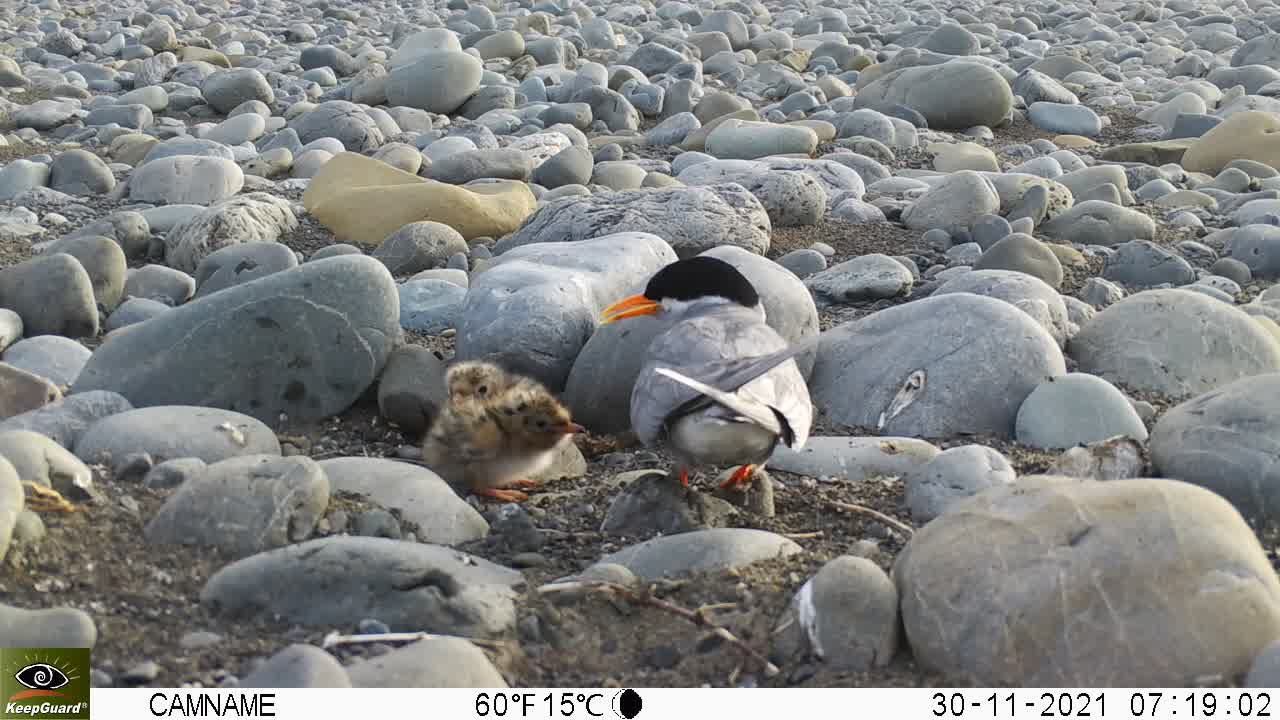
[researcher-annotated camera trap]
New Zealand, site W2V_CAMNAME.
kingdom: Animalia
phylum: Chordata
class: Aves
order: Charadriiformes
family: Laridae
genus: Chlidonias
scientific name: Chlidonias albostriatus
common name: black-fronted tern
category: black fronted tern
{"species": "black fronted tern (black-fronted tern) (Chlidonias albostriatus)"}